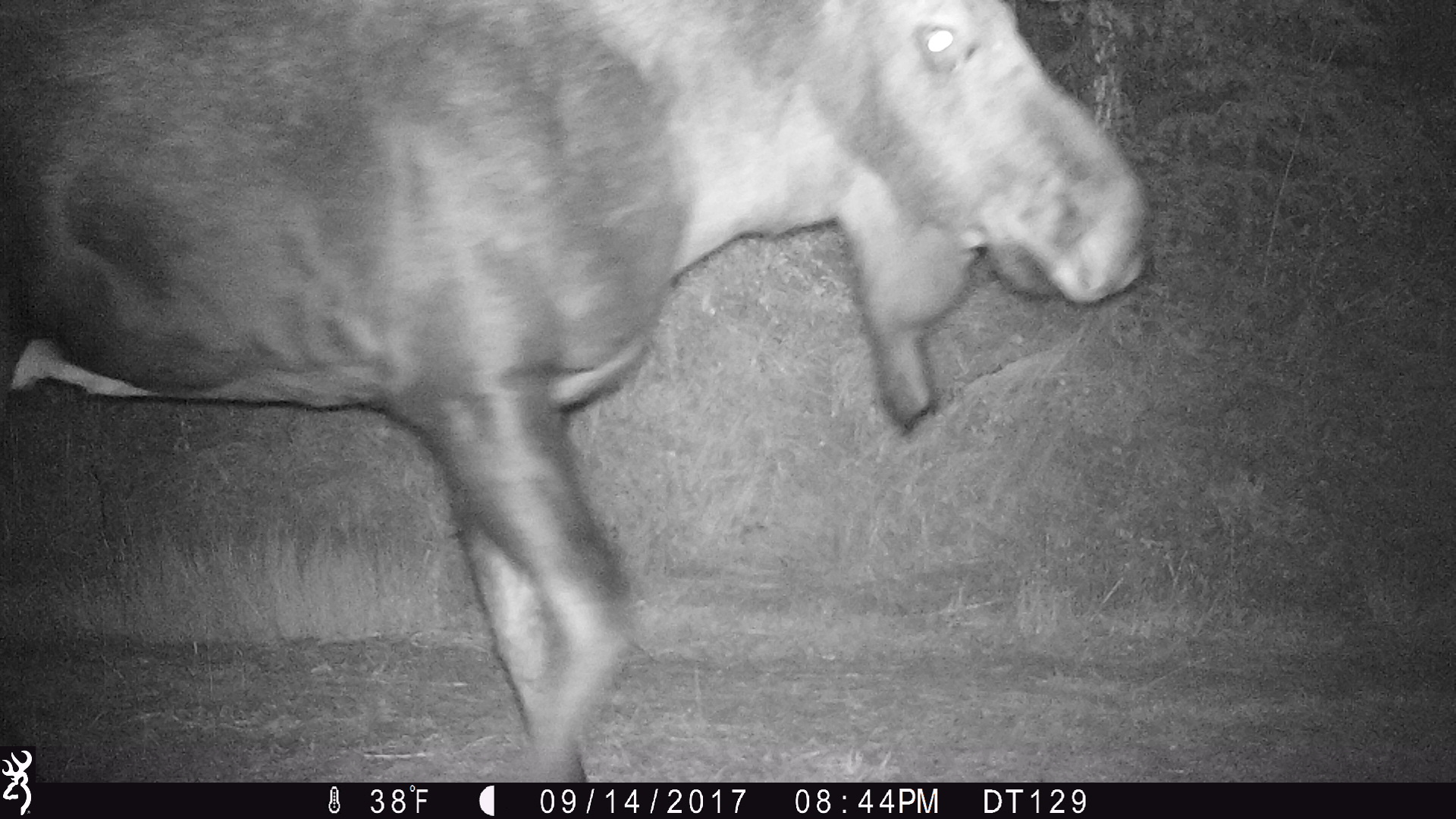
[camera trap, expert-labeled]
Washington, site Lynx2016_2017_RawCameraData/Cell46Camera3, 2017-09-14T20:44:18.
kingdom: Animalia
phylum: Chordata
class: Mammalia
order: Artiodactyla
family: Cervidae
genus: Alces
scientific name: Alces alces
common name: moose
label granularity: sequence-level